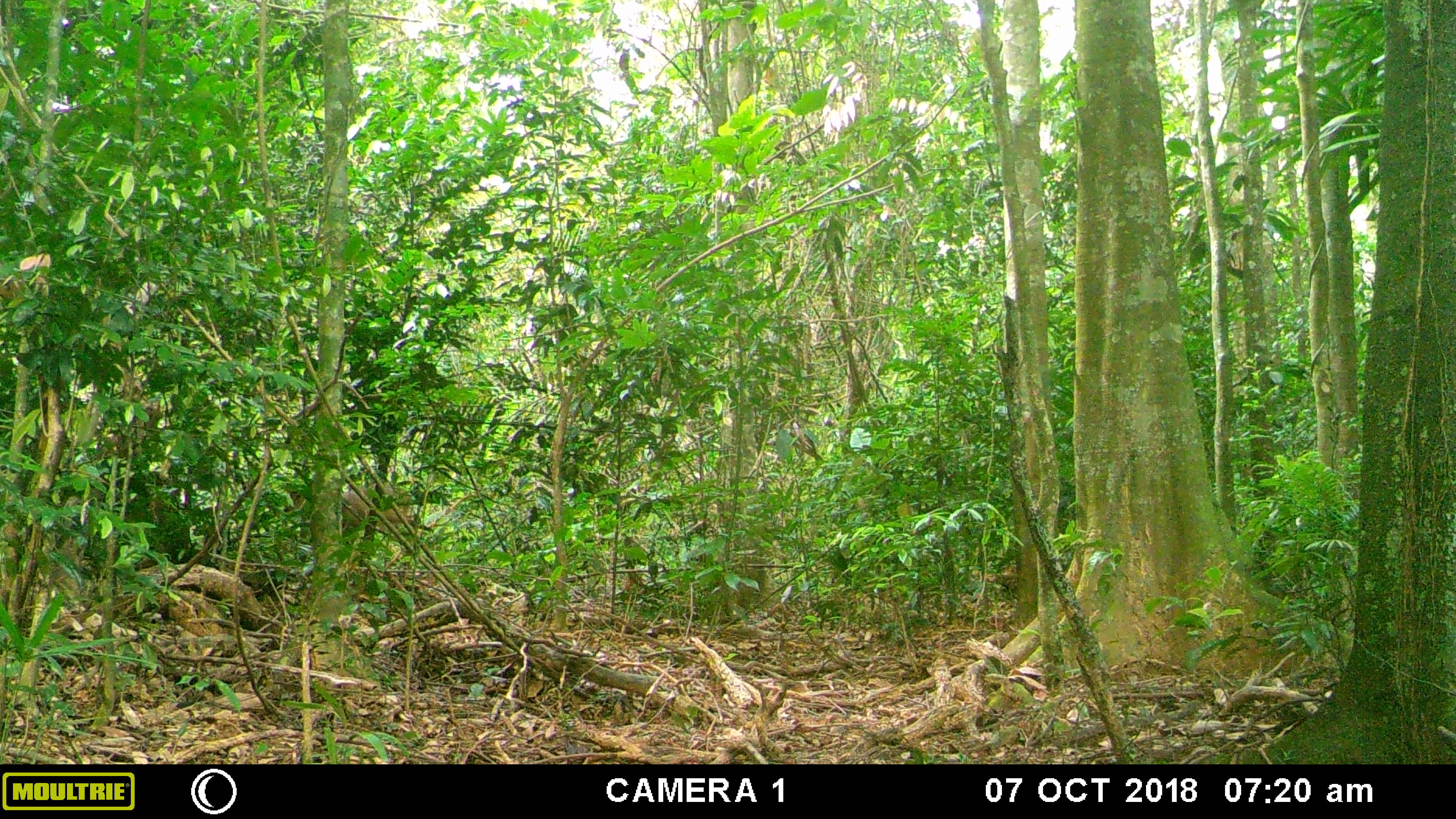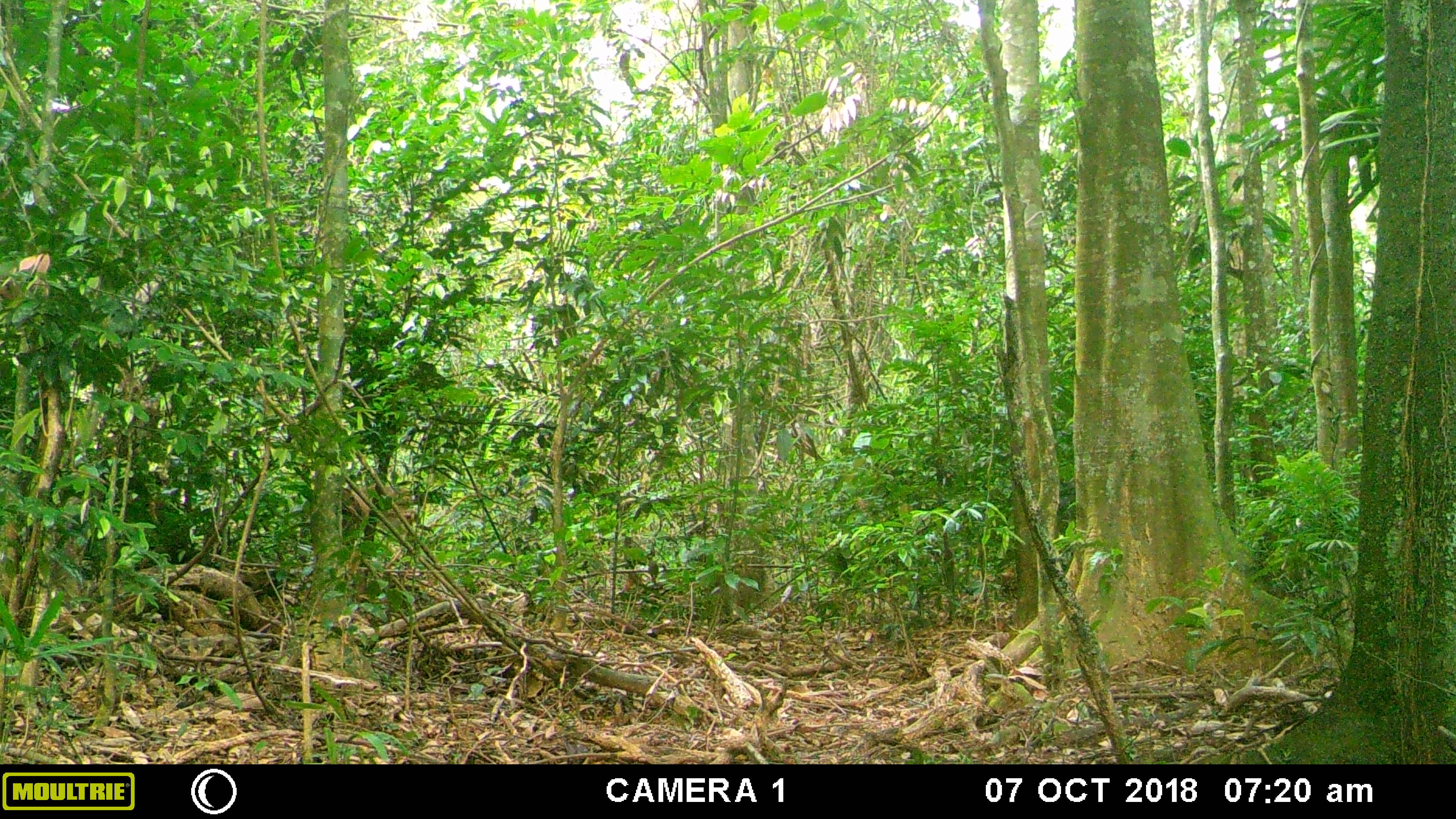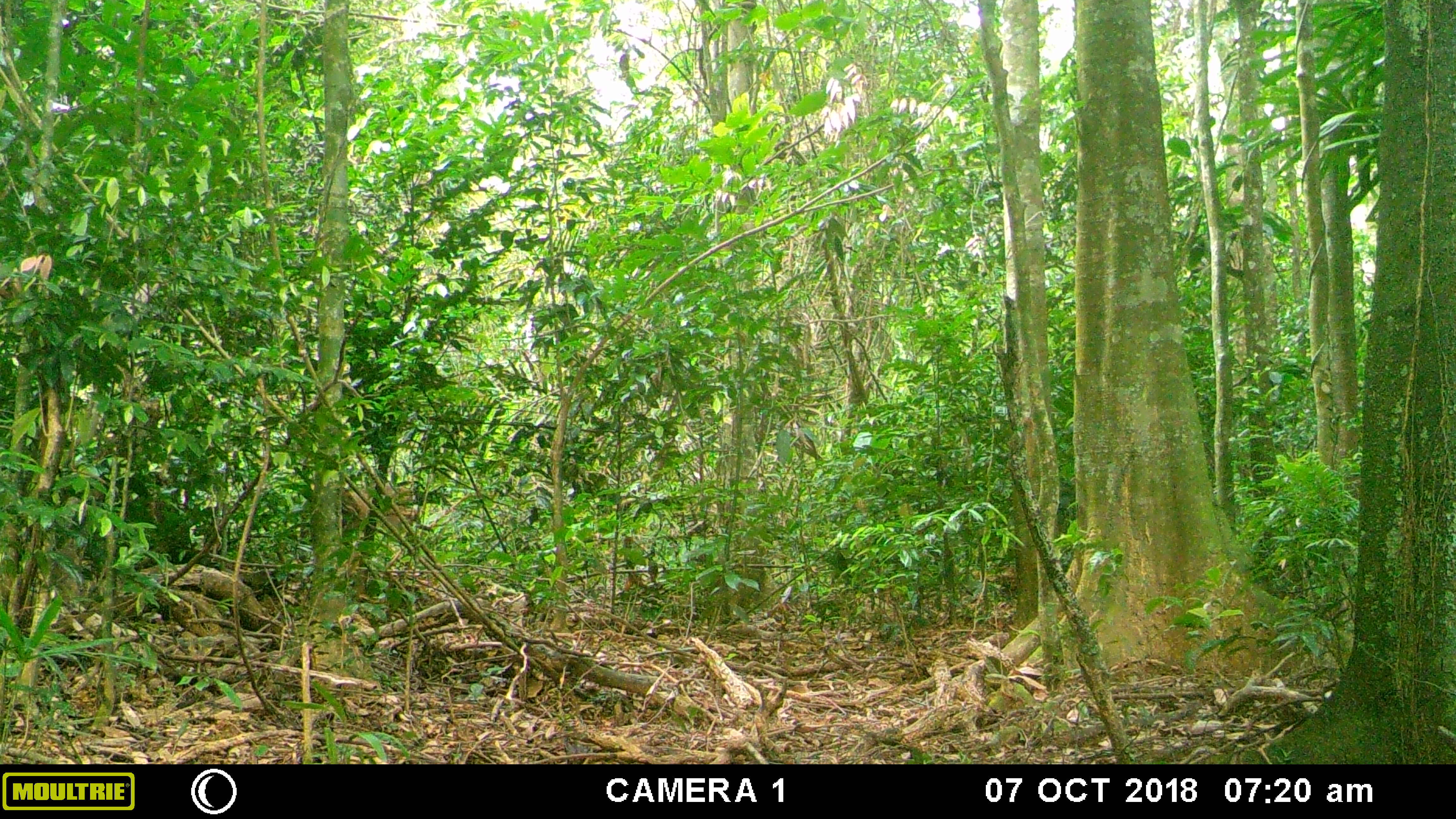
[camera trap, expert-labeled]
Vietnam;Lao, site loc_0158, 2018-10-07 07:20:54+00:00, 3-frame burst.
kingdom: Animalia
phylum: Chordata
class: Mammalia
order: Artiodactyla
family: Cervidae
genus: Muntiacus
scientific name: Muntiacus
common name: muntjacs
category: unidentified muntjac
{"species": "unidentified muntjac (muntjacs) (Muntiacus)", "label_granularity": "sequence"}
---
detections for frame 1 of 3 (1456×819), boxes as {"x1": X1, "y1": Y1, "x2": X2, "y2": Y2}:
unidentified muntjac: {"x1": 283, "y1": 486, "x2": 417, "y2": 569}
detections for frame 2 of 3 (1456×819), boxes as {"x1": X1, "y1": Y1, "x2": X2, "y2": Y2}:
unidentified muntjac: {"x1": 341, "y1": 485, "x2": 416, "y2": 568}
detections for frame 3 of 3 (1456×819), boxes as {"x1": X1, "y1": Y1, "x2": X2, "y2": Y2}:
unidentified muntjac: {"x1": 341, "y1": 485, "x2": 419, "y2": 568}